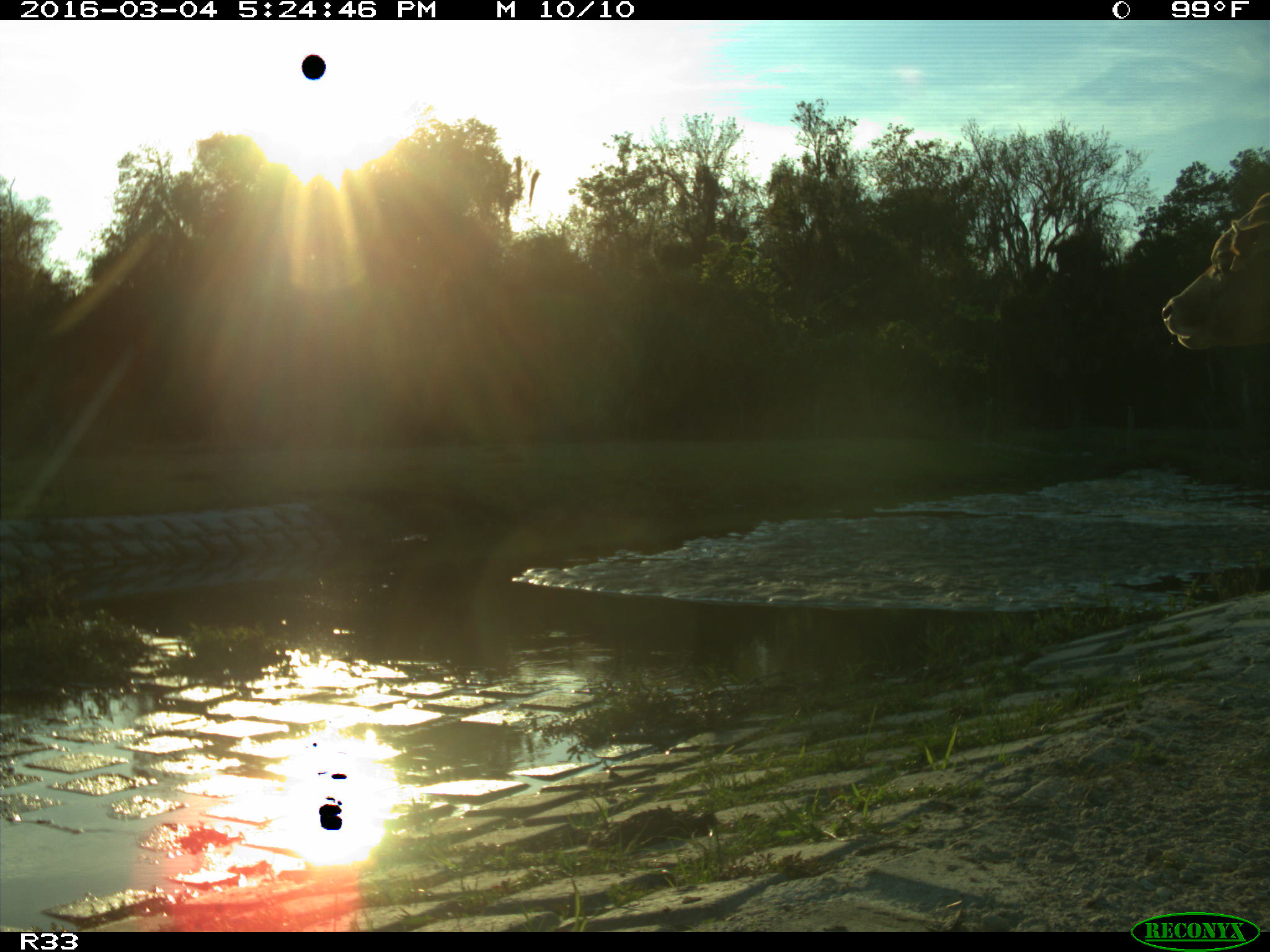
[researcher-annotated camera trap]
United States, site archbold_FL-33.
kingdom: Animalia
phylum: Chordata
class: Mammalia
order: Artiodactyla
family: Bovidae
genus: Bos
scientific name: Bos taurus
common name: domestic cow